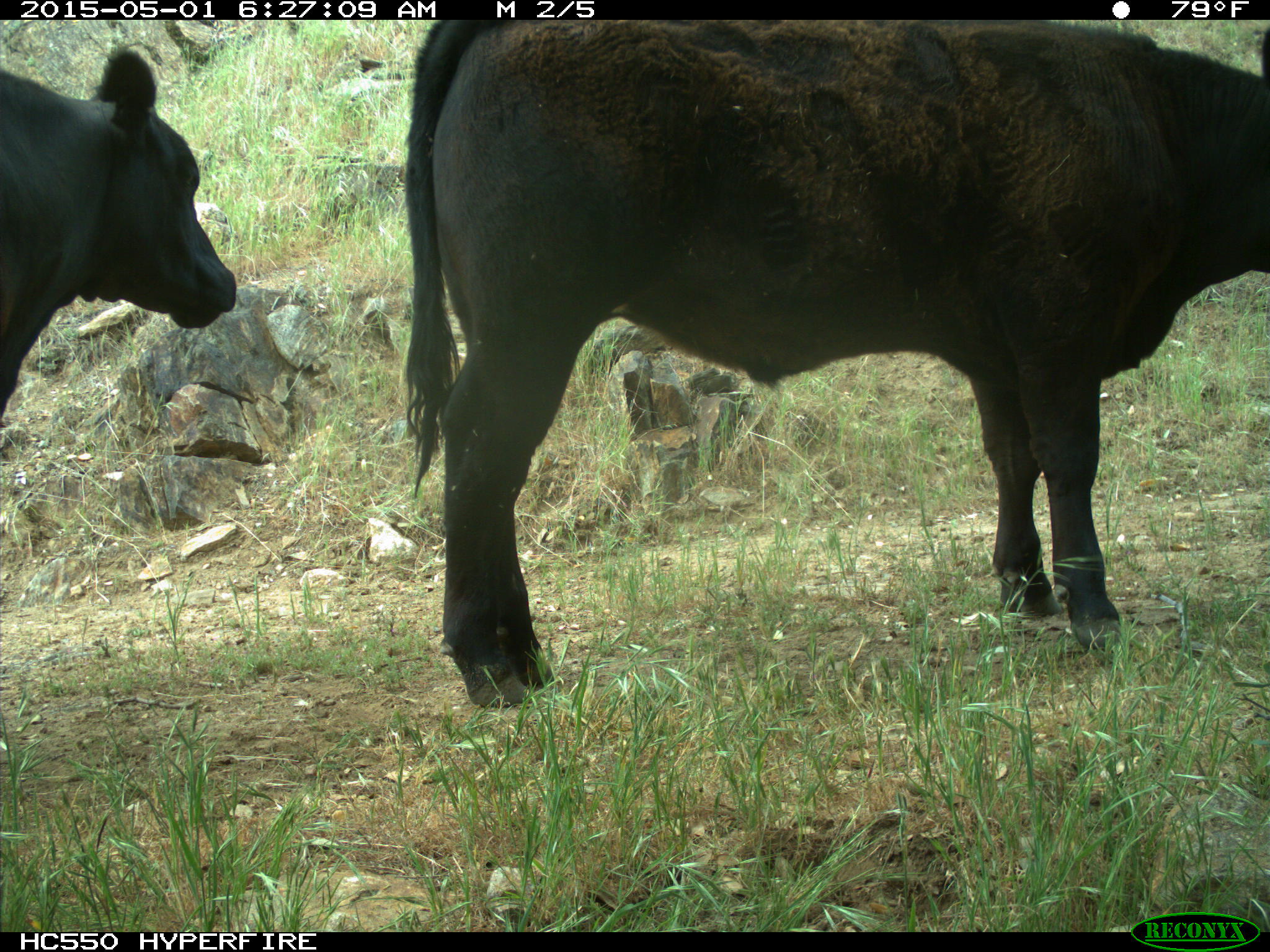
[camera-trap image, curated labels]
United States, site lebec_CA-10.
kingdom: Animalia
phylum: Chordata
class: Mammalia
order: Artiodactyla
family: Bovidae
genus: Bos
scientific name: Bos taurus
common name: domestic cow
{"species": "Bos taurus (domestic cow)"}